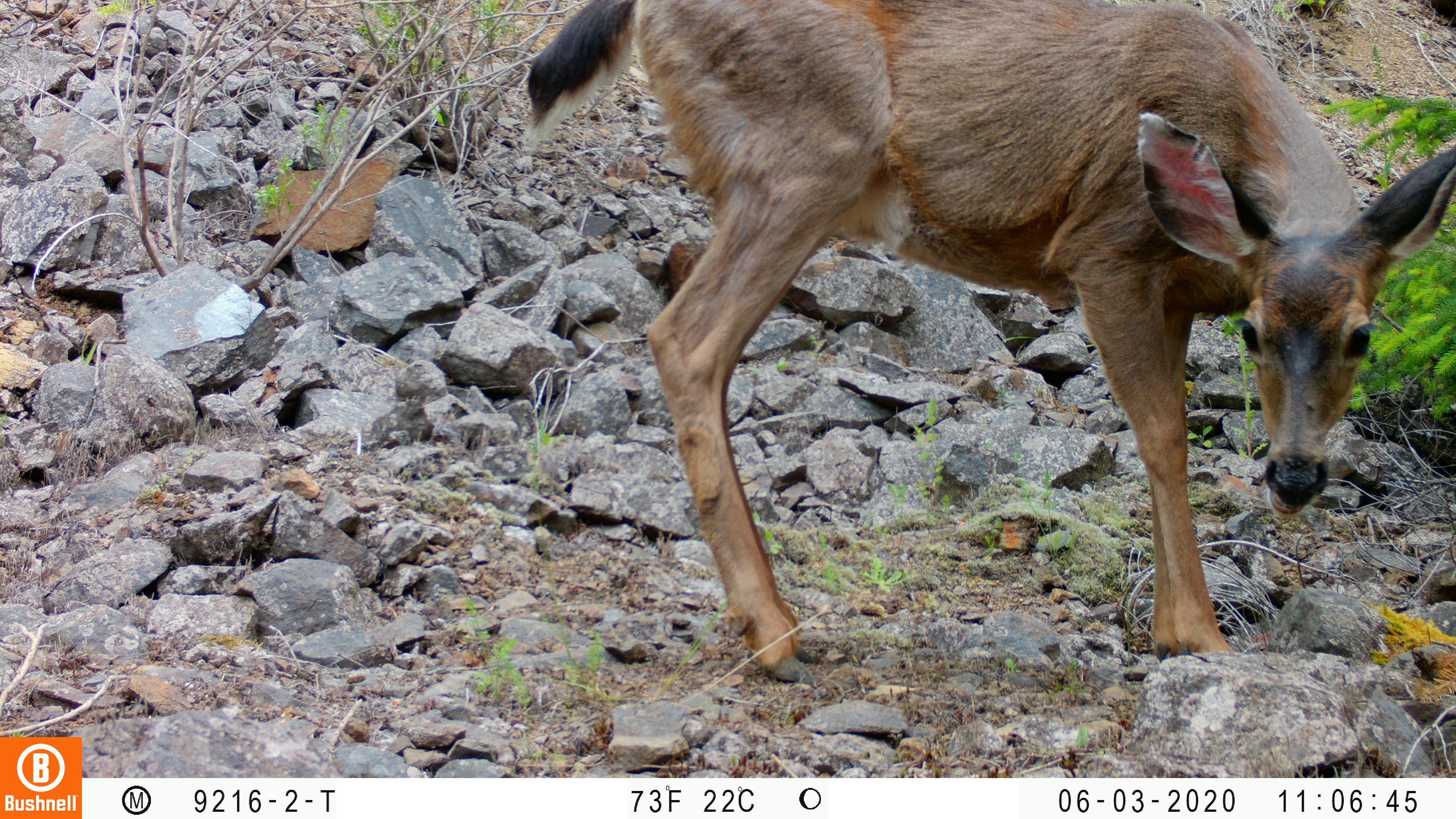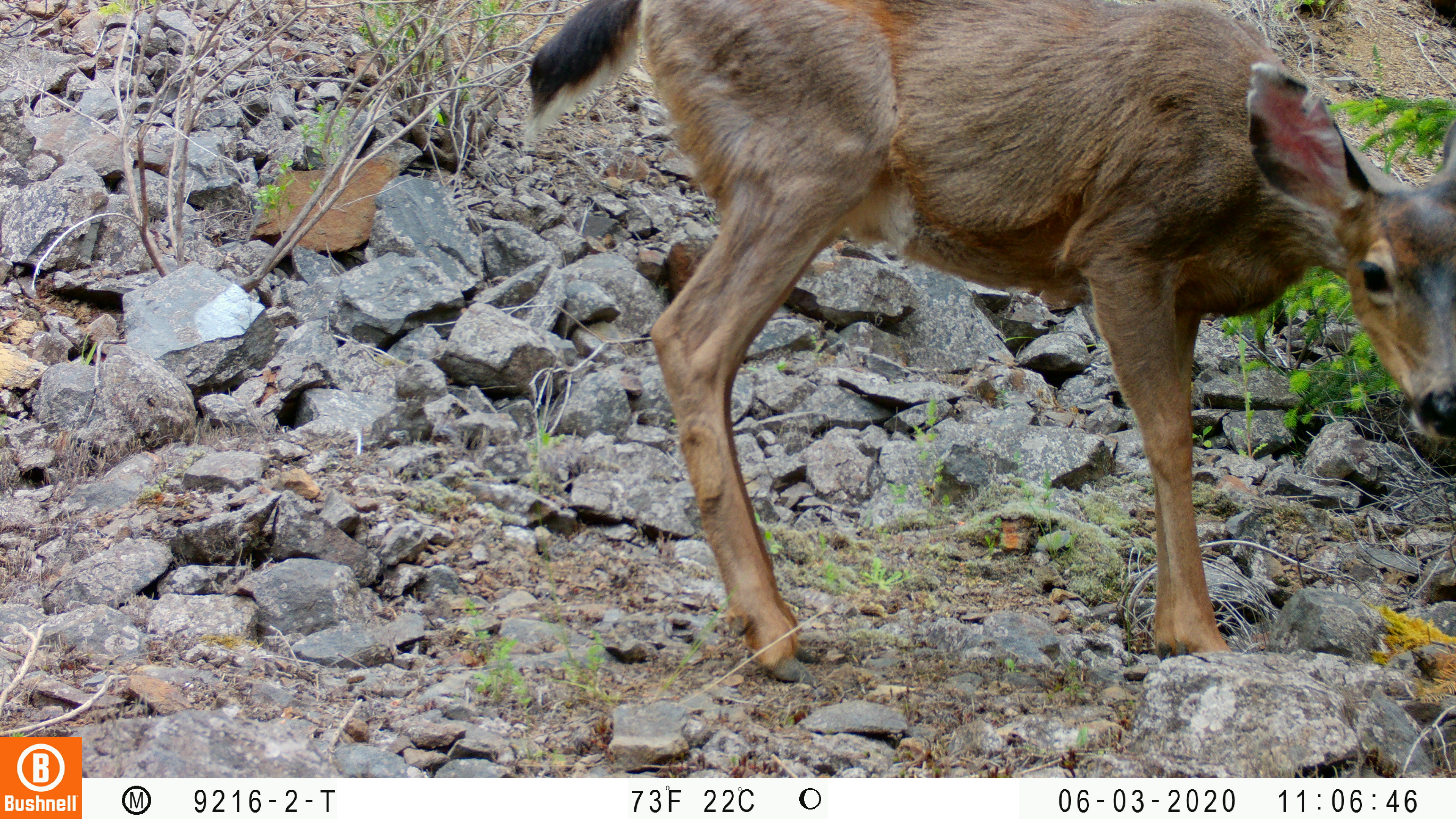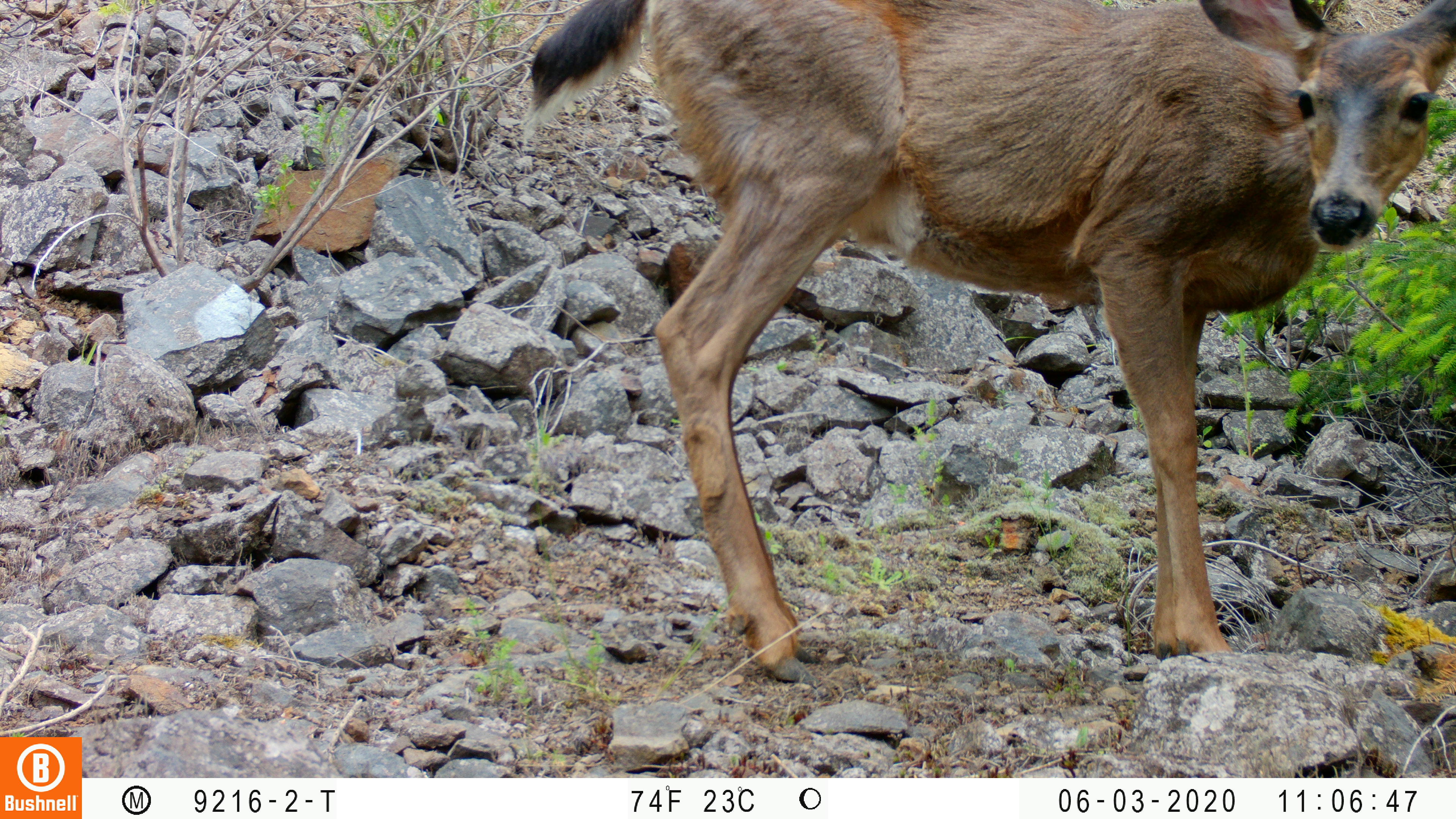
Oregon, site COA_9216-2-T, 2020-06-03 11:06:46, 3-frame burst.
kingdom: Animalia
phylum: Chordata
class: Mammalia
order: Artiodactyla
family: Cervidae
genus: Odocoileus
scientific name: Odocoileus hemionus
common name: black-tailed deer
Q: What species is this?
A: Black-tailed deer (Odocoileus hemionus).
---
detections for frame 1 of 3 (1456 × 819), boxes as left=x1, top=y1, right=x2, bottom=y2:
black-tailed deer: left=507, top=0, right=1455, bottom=687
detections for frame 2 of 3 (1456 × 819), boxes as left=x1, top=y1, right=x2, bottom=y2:
black-tailed deer: left=508, top=0, right=1453, bottom=691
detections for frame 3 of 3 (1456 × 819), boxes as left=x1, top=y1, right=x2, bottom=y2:
black-tailed deer: left=524, top=0, right=1453, bottom=691